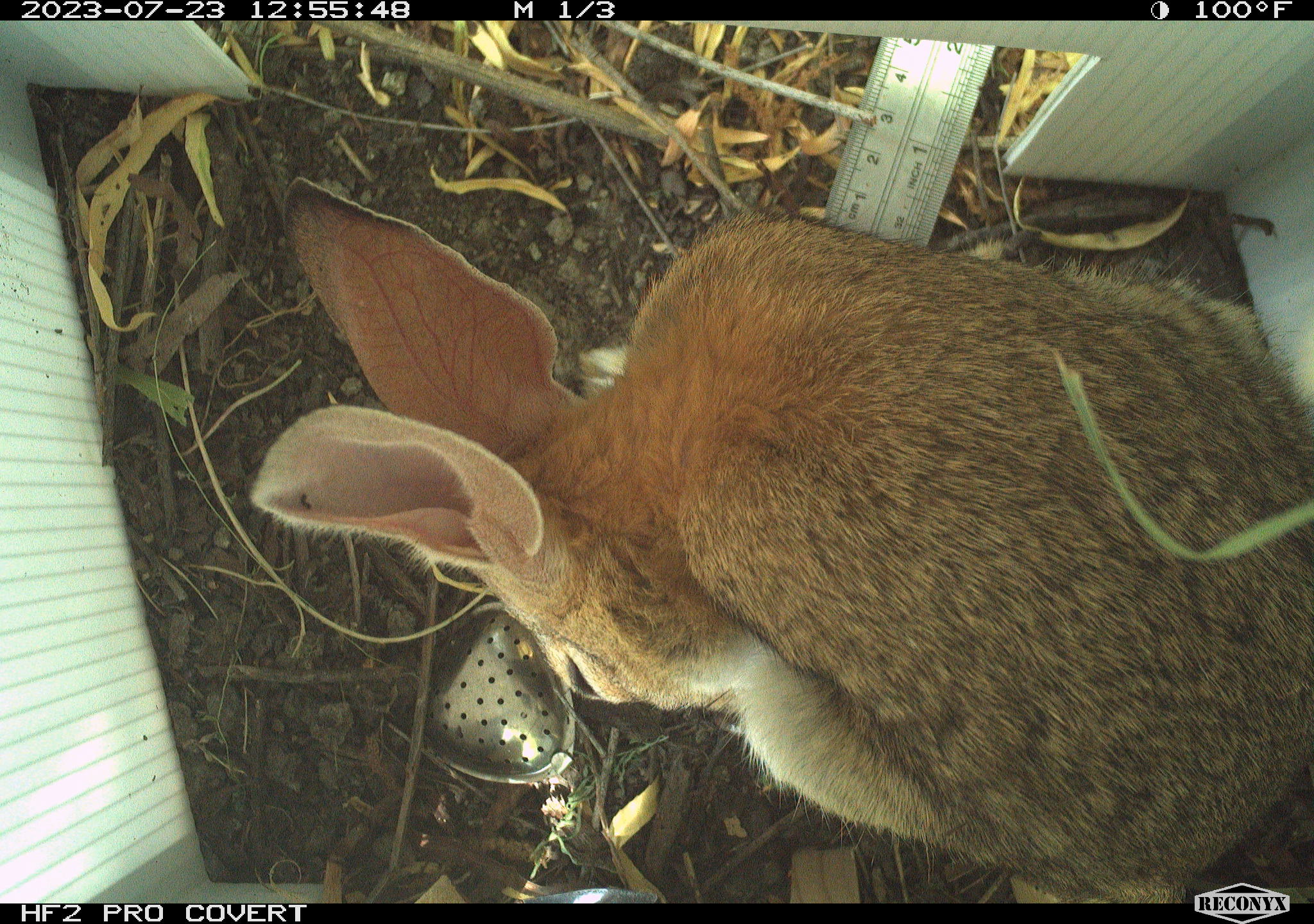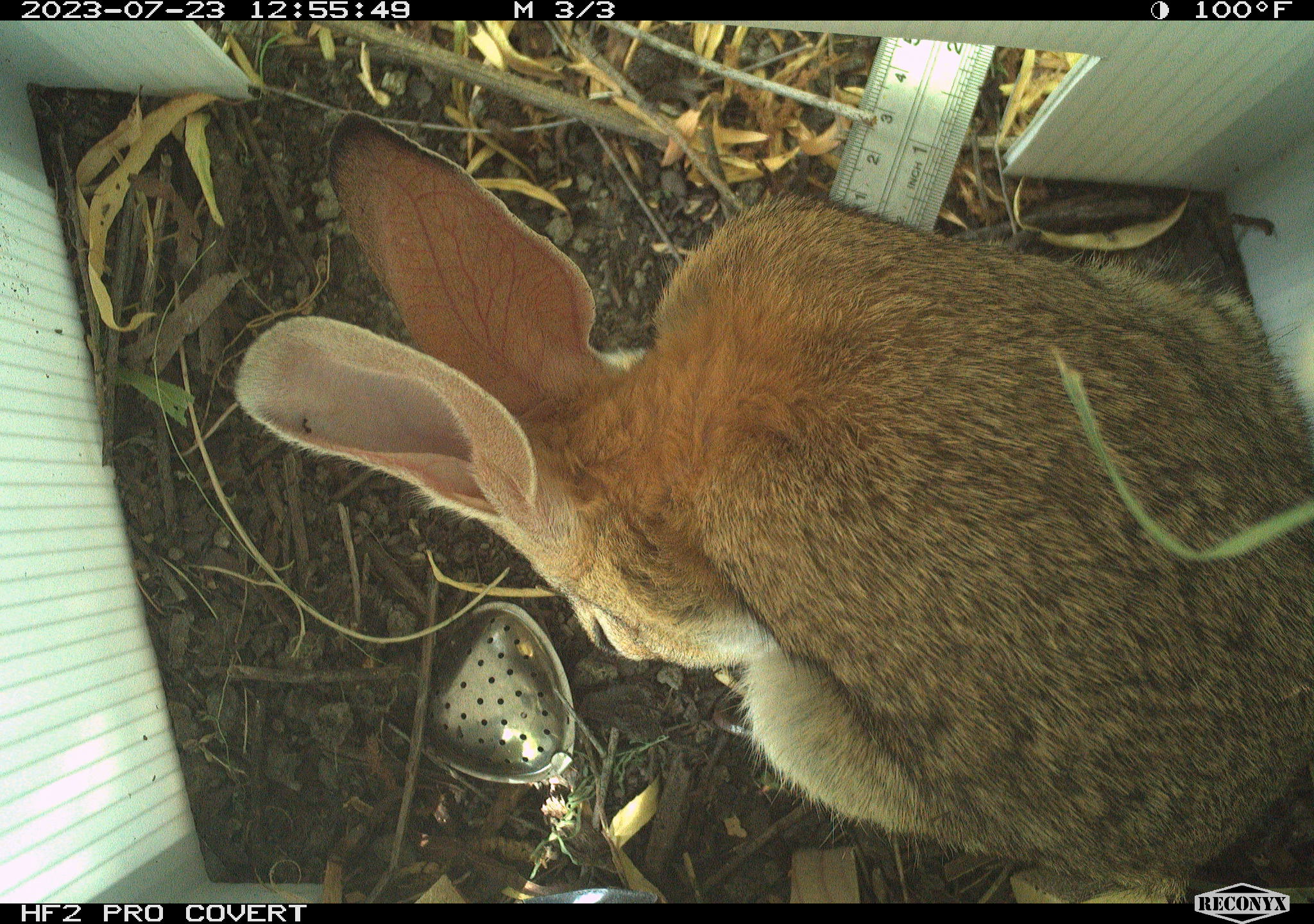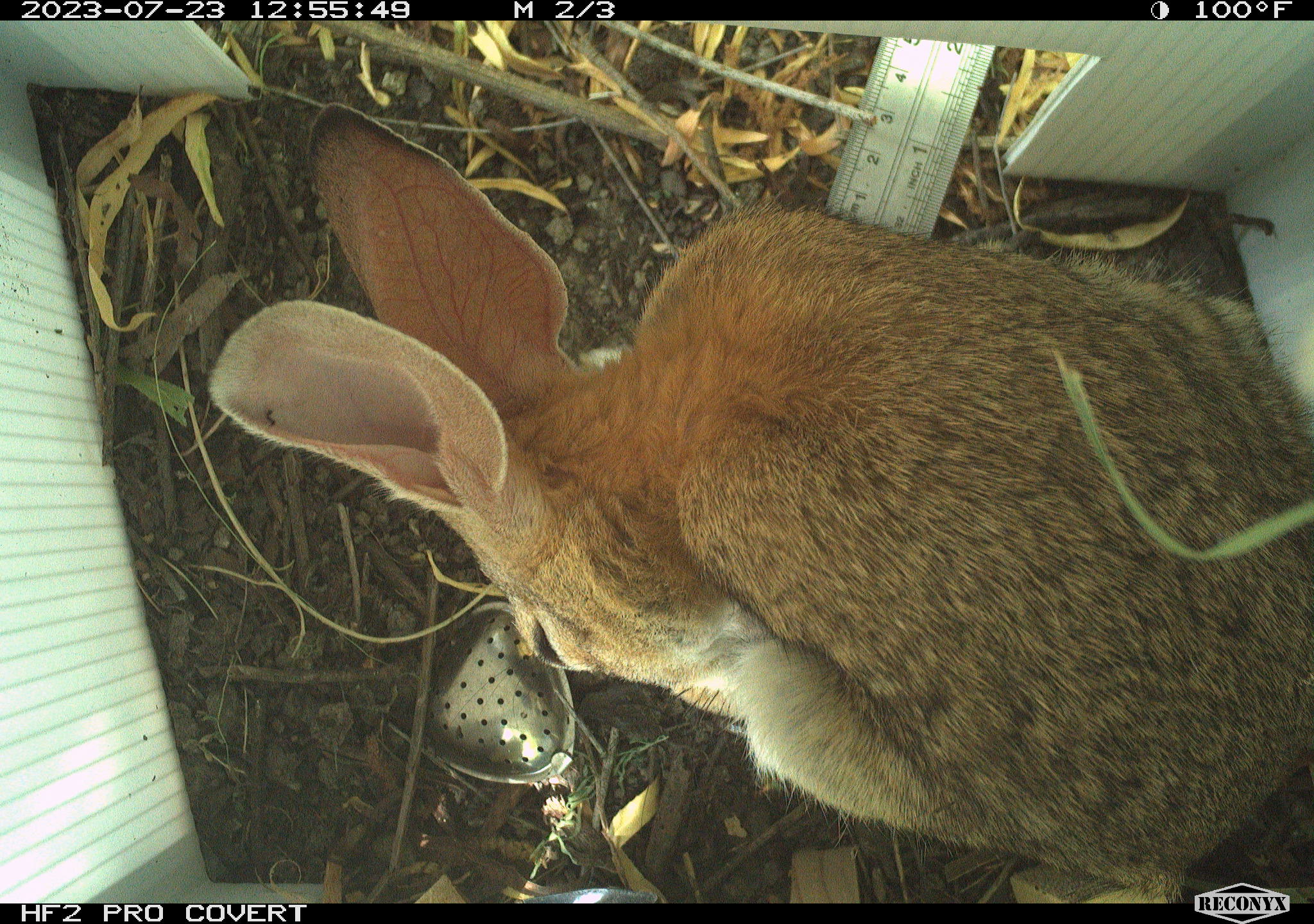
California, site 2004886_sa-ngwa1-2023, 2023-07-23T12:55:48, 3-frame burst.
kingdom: Animalia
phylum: Chordata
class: Mammalia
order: Lagomorpha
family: Leporidae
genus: Sylvilagus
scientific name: Sylvilagus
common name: cottontail rabbits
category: sylvilagus species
Sylvilagus species (cottontail rabbits) (Sylvilagus).